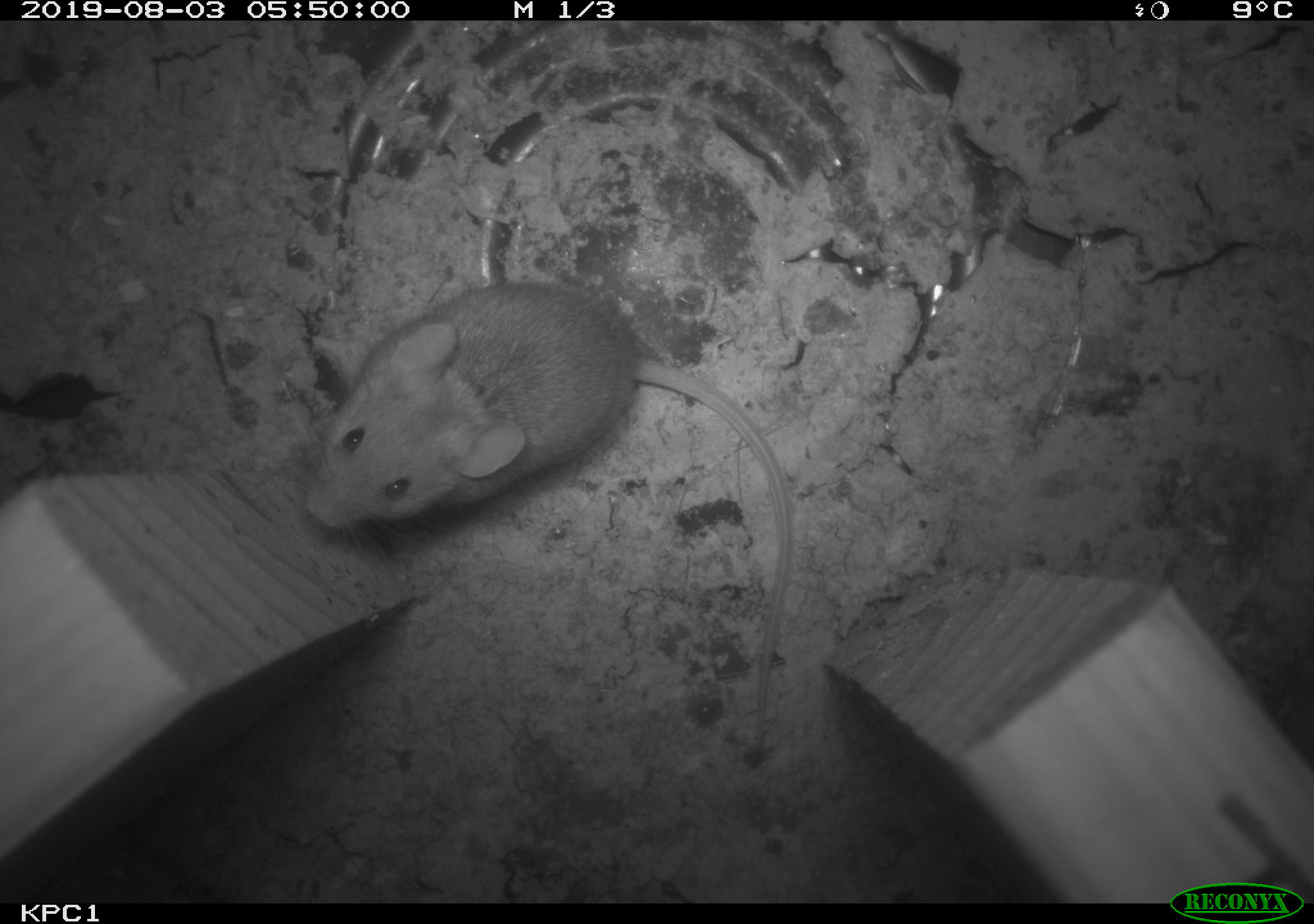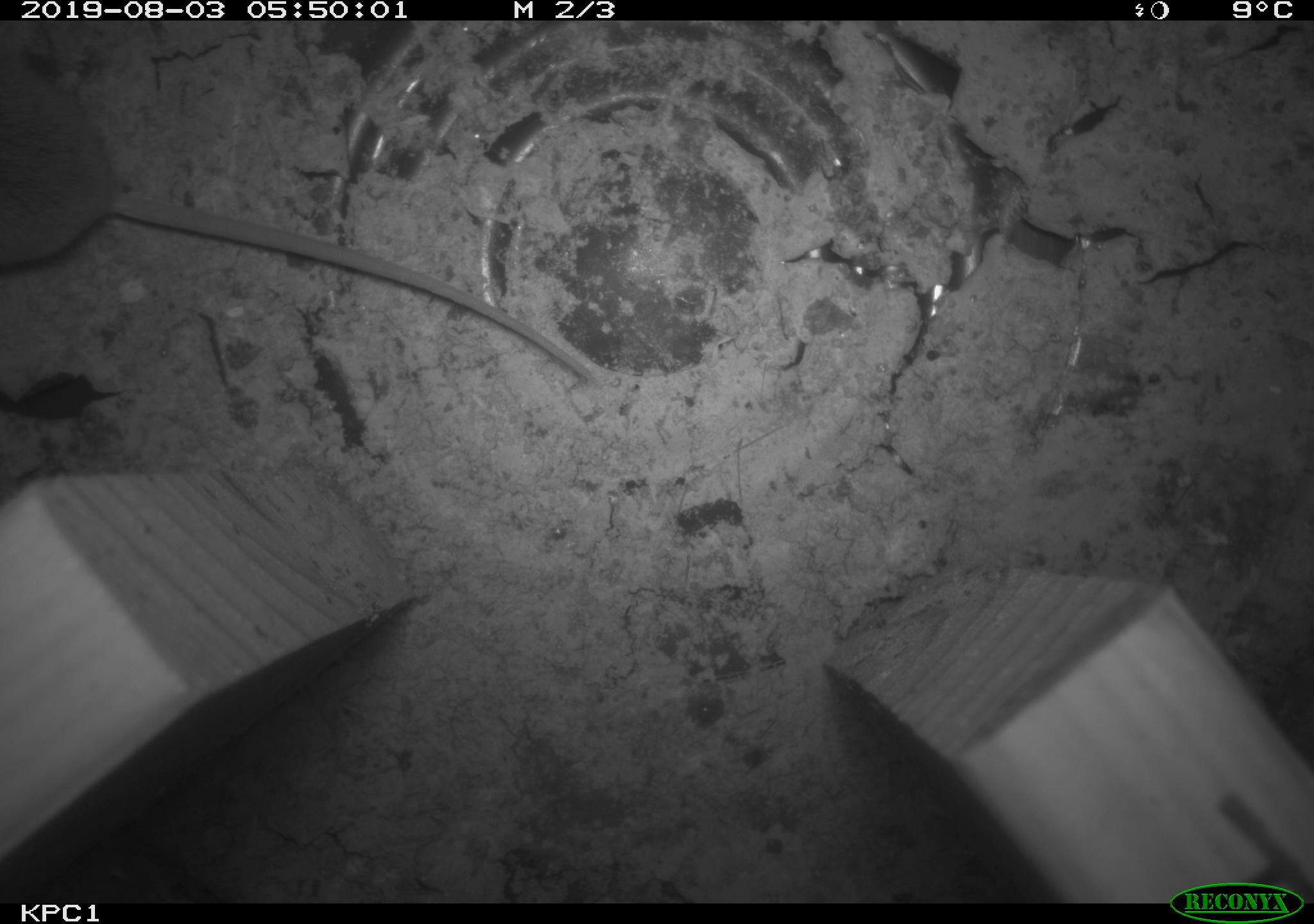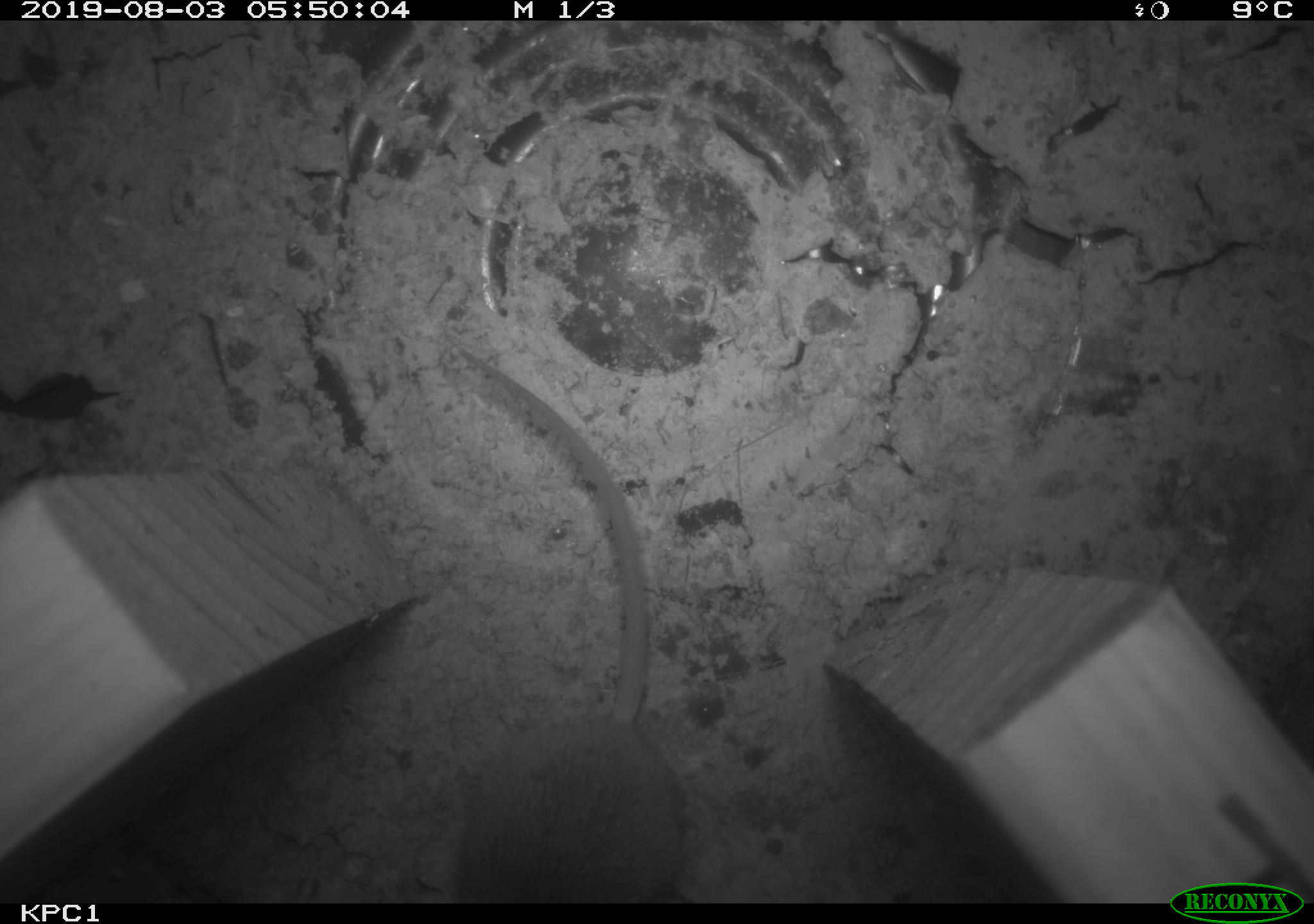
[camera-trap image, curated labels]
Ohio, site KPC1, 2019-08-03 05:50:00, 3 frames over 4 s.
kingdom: Animalia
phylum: Chordata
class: Mammalia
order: Rodentia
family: Cricetidae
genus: Peromyscus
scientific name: Peromyscus leucopus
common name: white-footed mouse